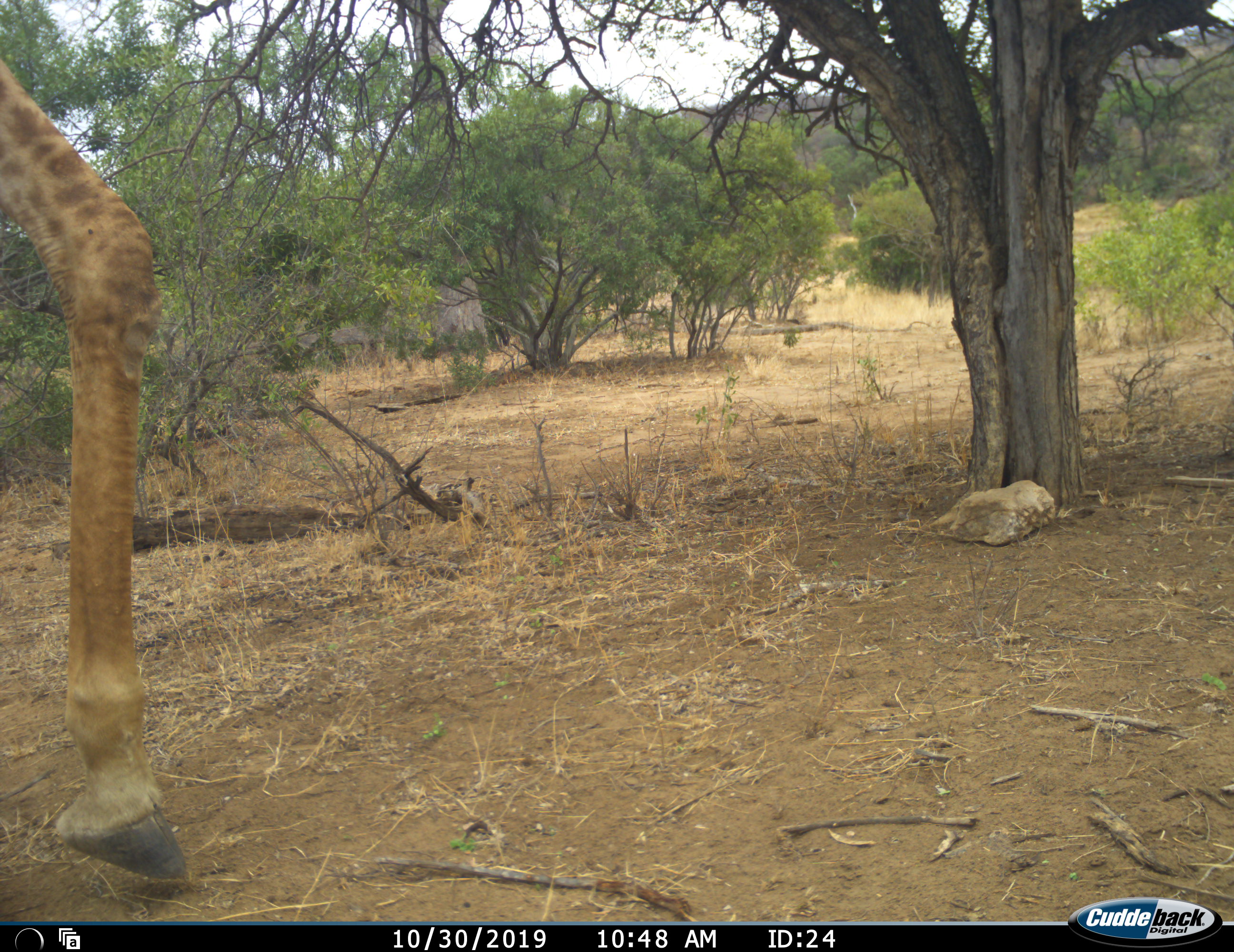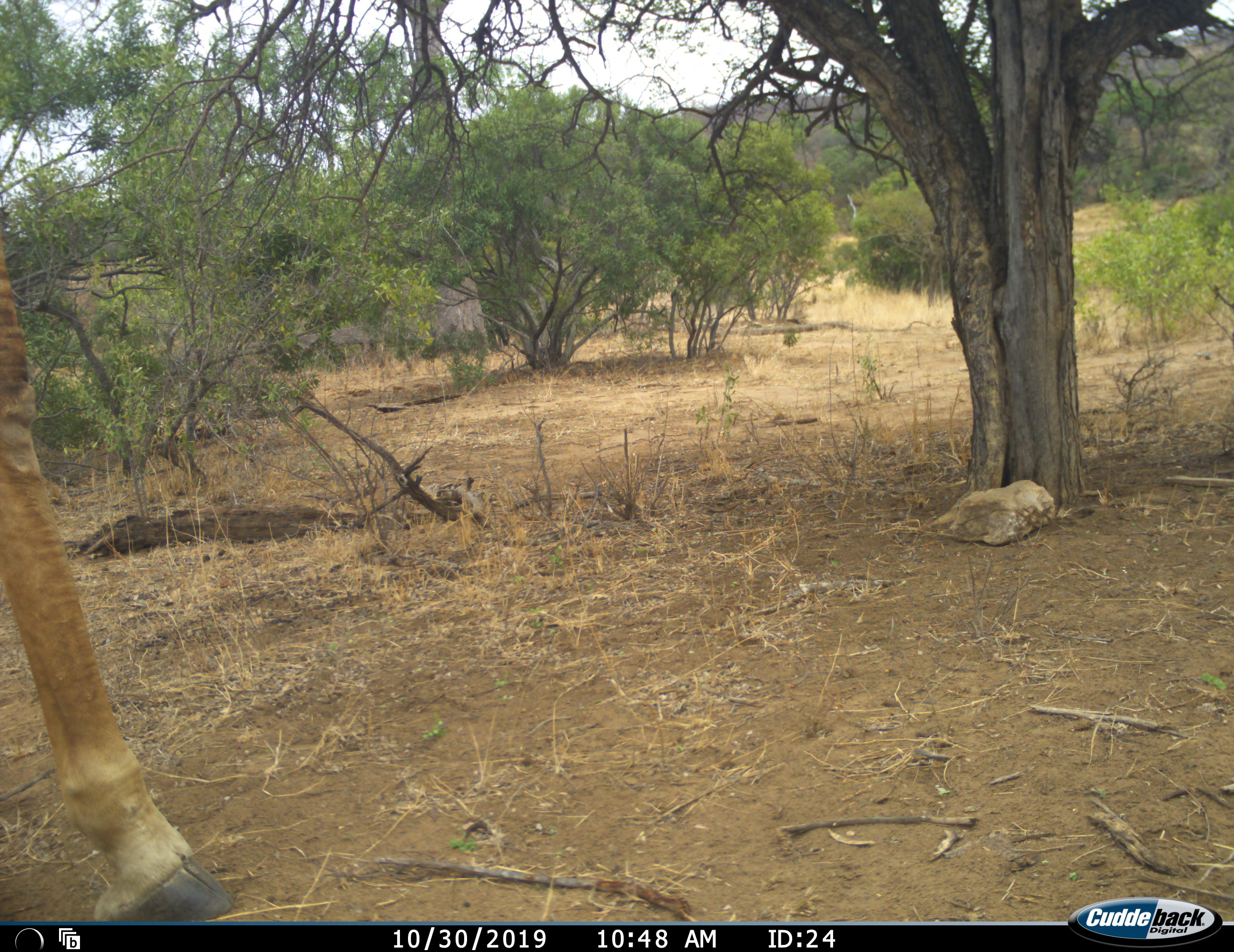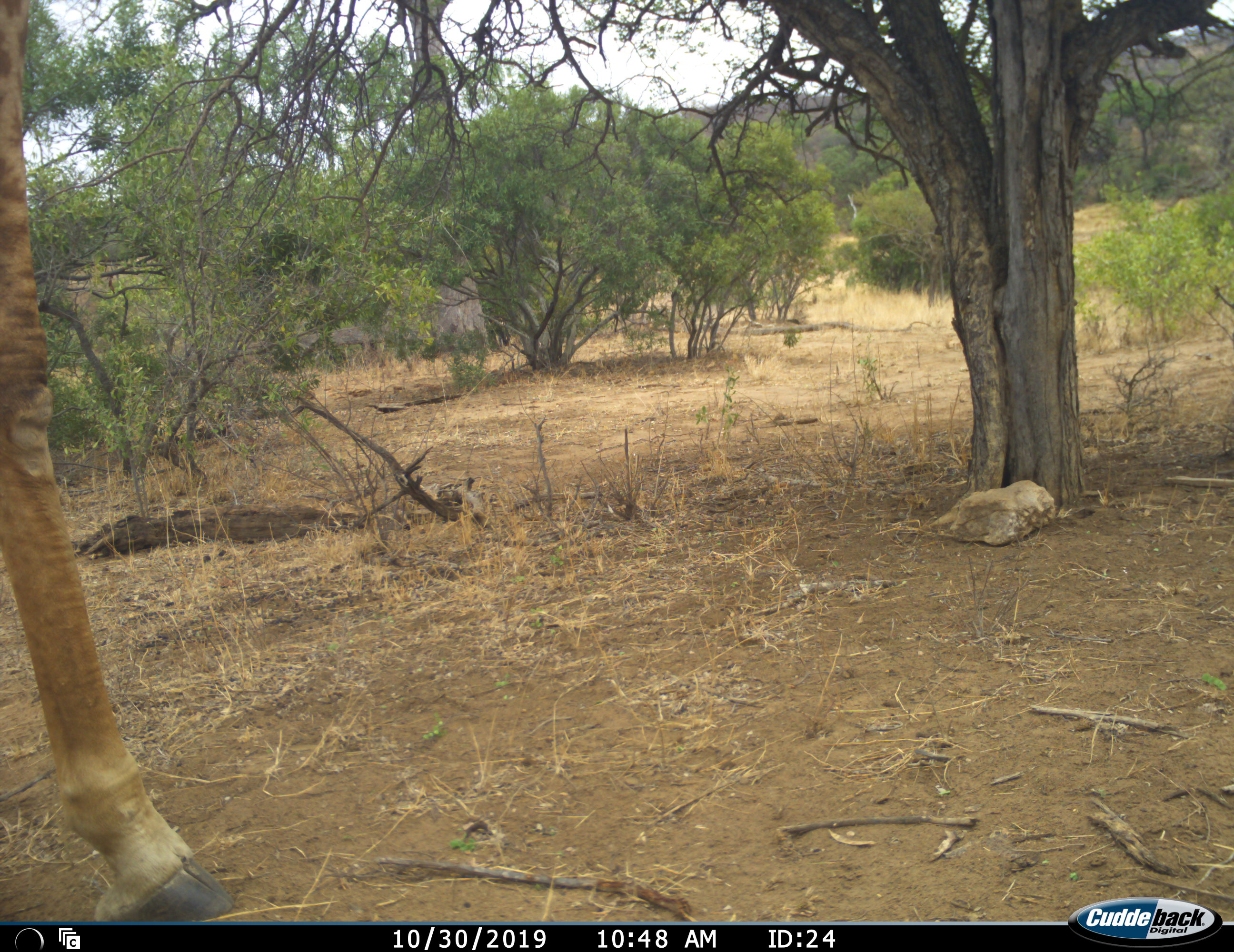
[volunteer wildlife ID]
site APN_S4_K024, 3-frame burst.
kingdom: Animalia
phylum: Chordata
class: Mammalia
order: Artiodactyla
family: Giraffidae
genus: Giraffa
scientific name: Giraffa camelopardalis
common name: giraffe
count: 1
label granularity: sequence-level